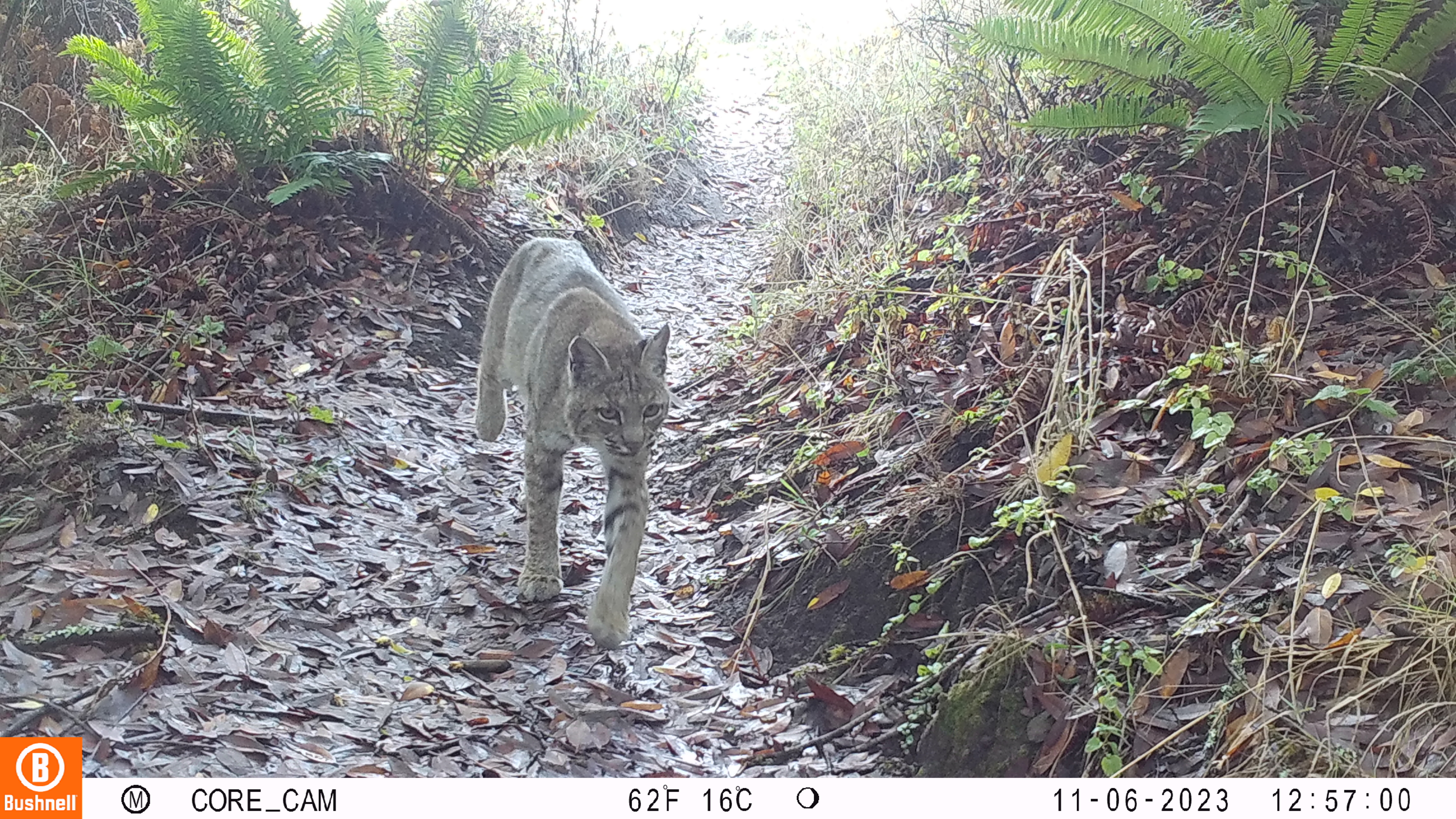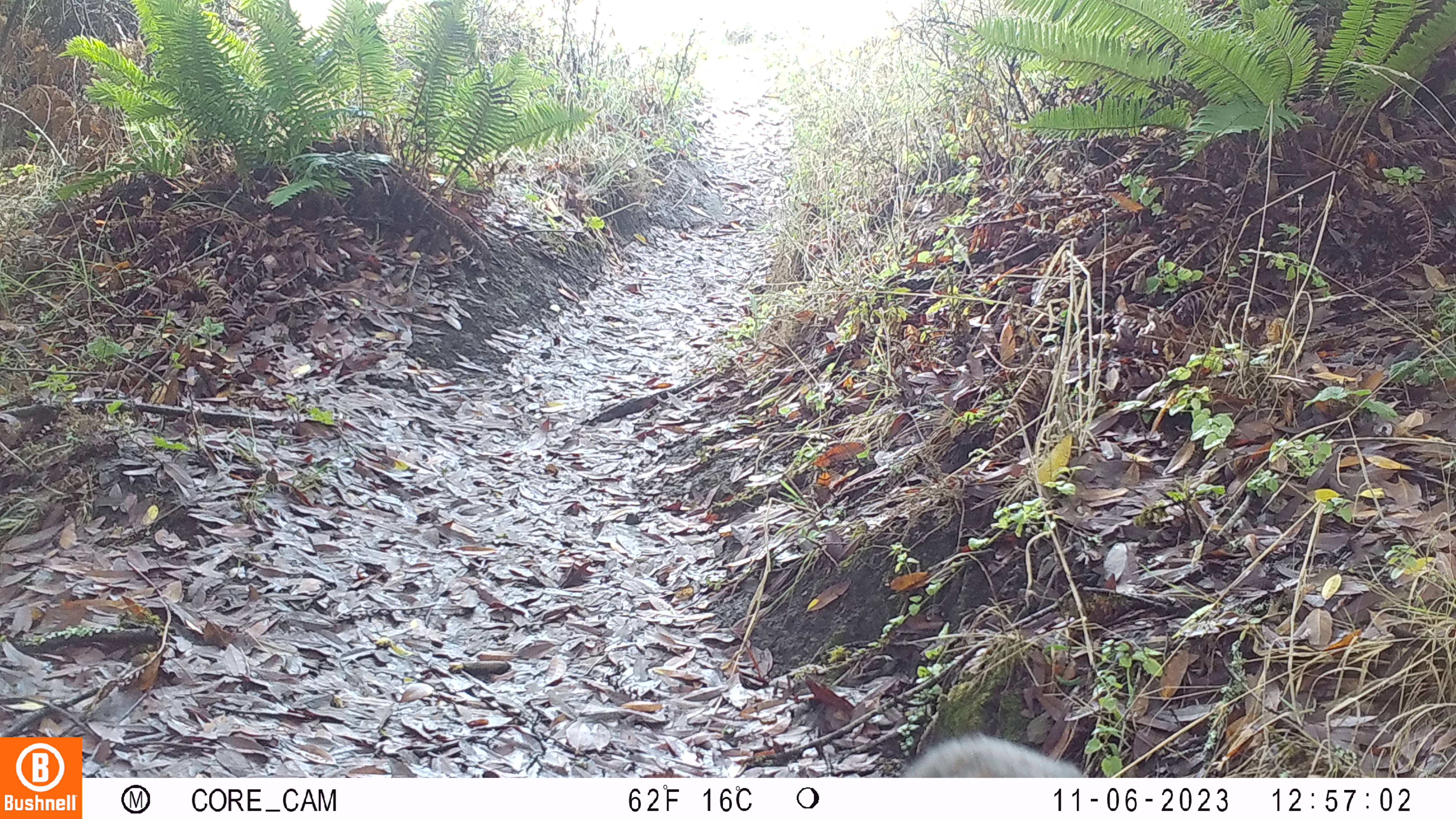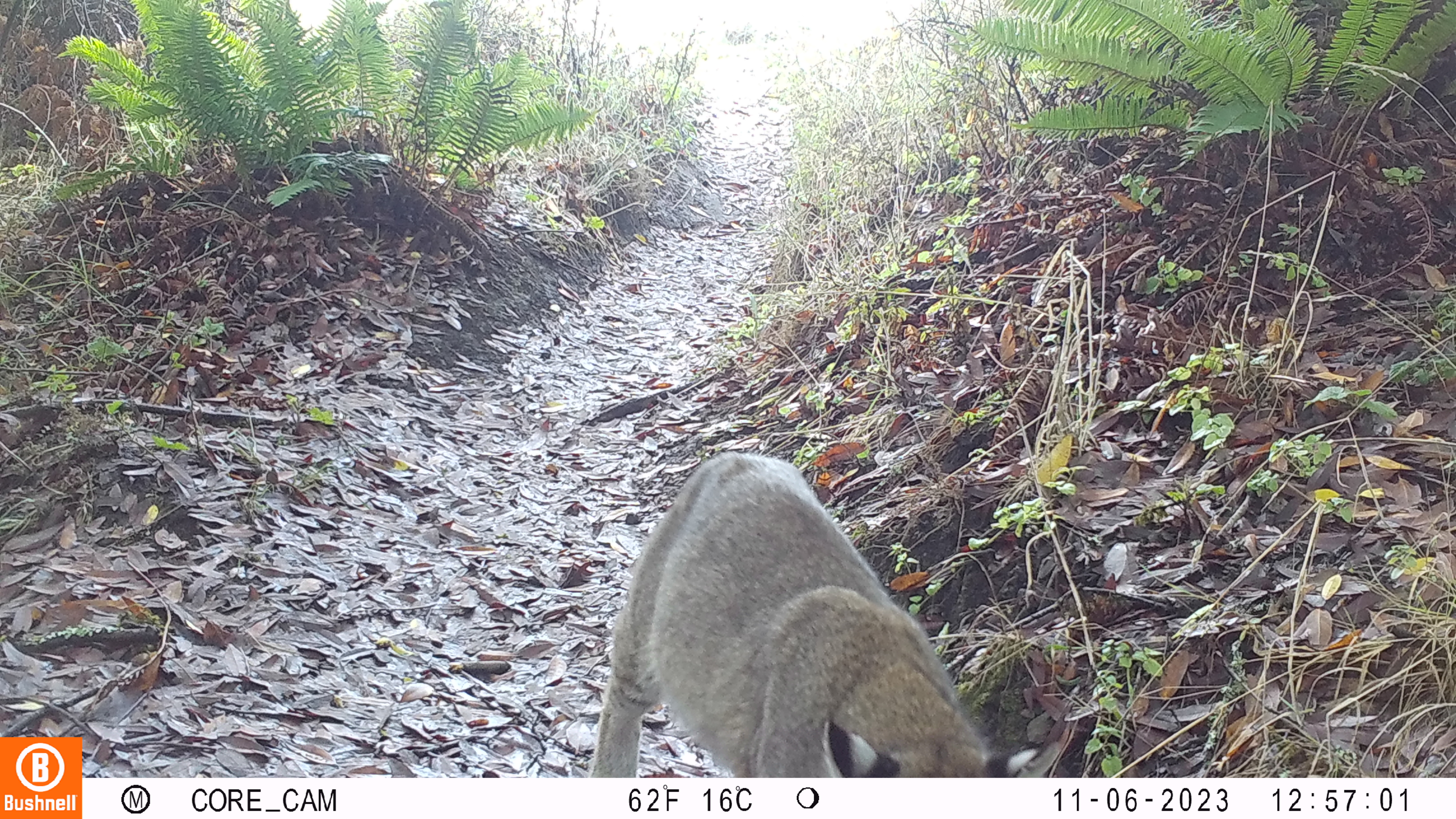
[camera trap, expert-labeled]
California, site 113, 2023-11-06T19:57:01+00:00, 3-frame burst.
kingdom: Animalia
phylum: Chordata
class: Mammalia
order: Carnivora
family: Felidae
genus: Lynx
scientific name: Lynx rufus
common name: bobcat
Bobcat (Lynx rufus).